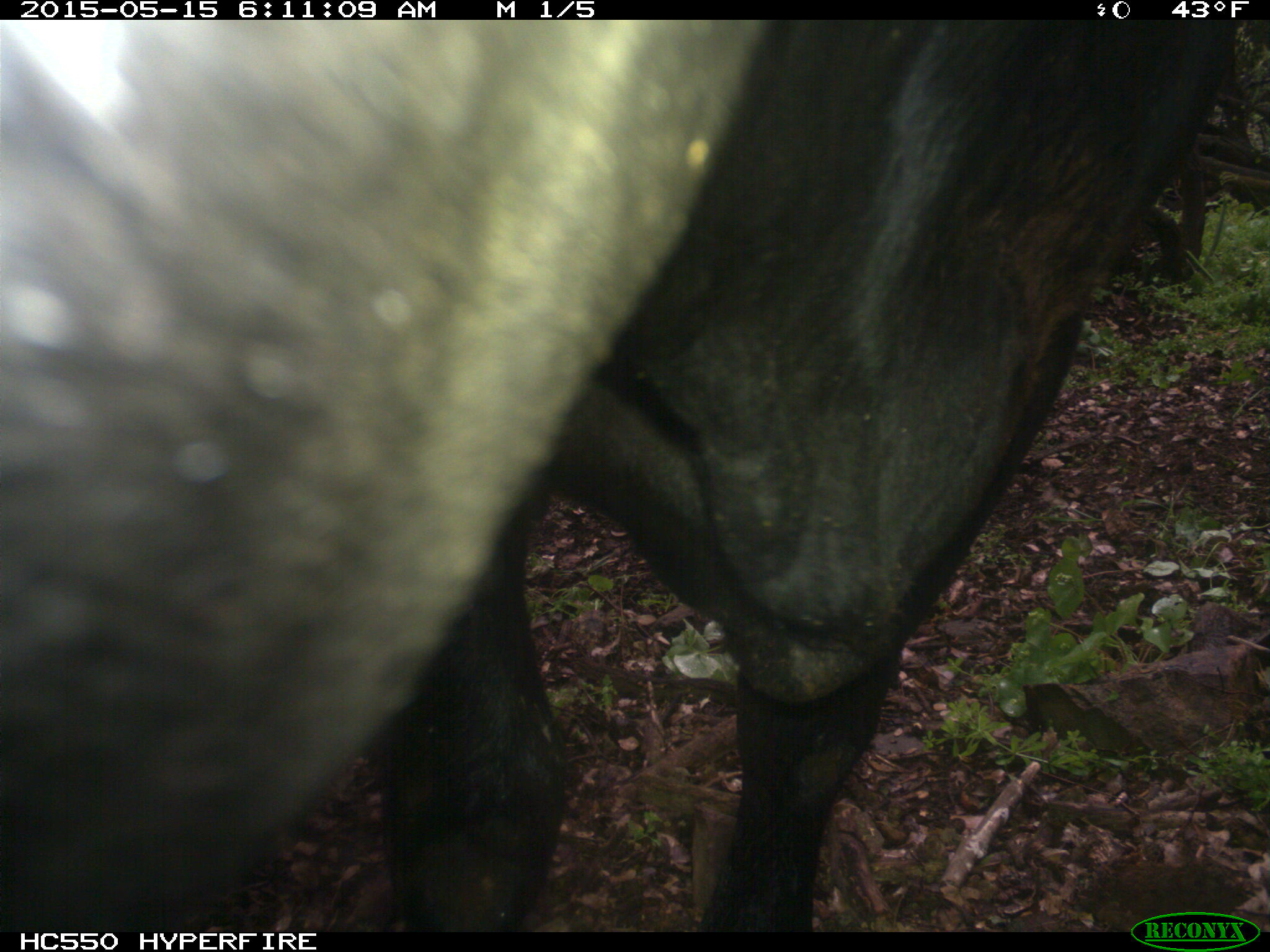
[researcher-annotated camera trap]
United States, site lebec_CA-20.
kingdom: Animalia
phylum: Chordata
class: Mammalia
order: Artiodactyla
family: Bovidae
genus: Bos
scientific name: Bos taurus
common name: domestic cow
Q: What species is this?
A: Bos taurus (domestic cow).